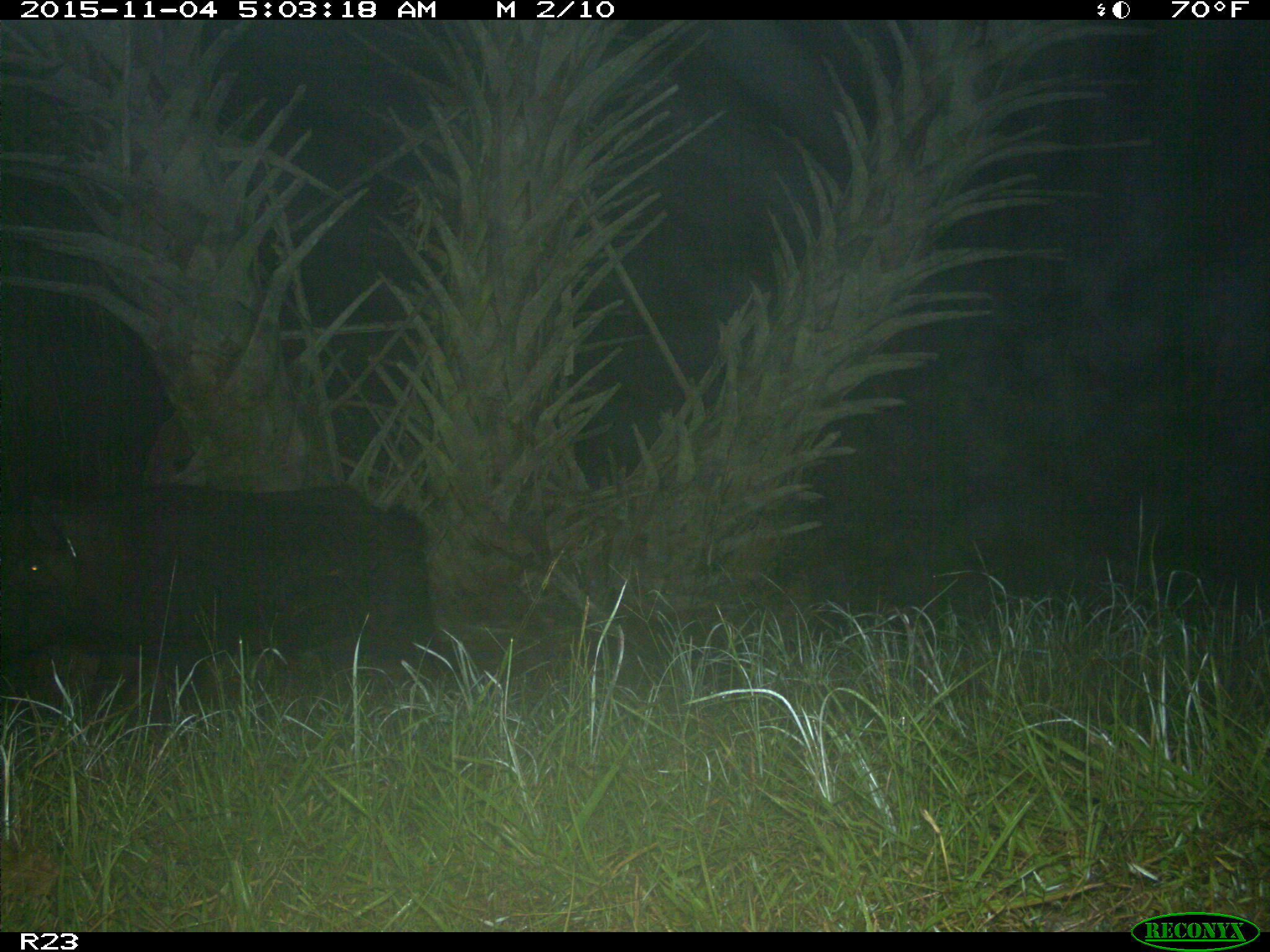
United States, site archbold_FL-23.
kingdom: Animalia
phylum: Chordata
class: Mammalia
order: Artiodactyla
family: Suidae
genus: Sus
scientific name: Sus scrofa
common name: wild boar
Sus scrofa (wild boar).